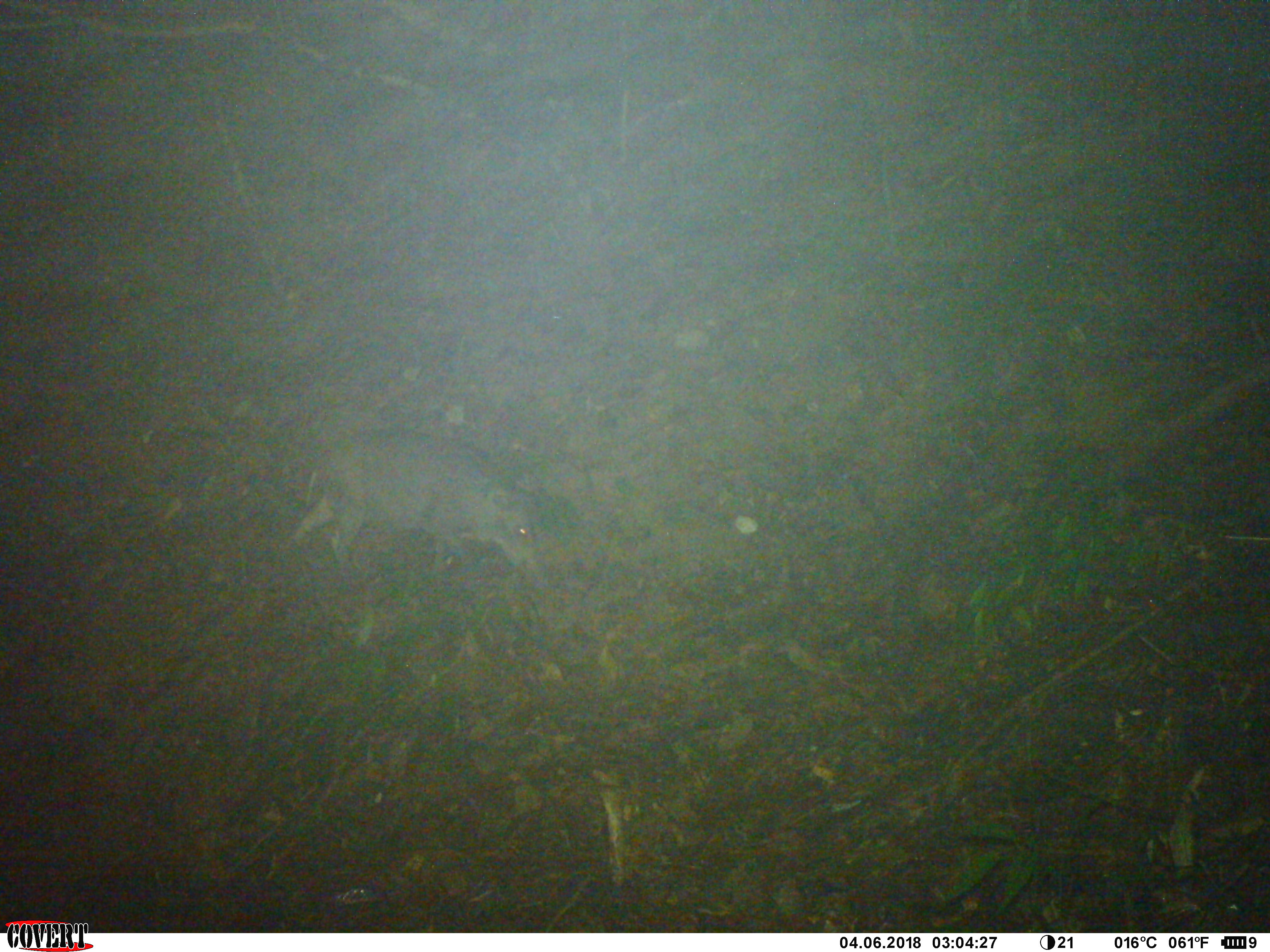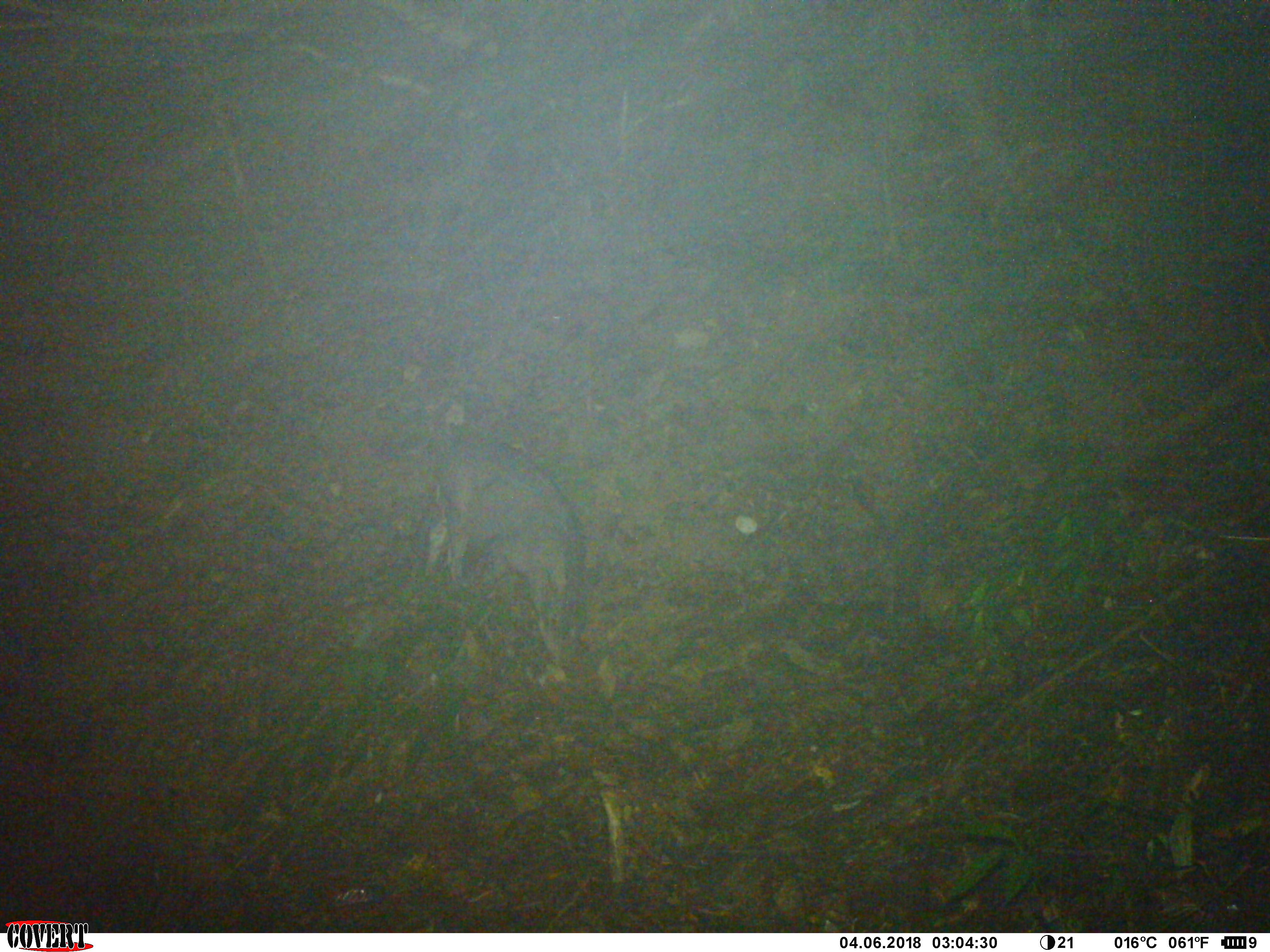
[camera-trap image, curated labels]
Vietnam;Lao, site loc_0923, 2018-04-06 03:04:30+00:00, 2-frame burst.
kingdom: Animalia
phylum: Chordata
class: Mammalia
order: Artiodactyla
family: Suidae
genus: Sus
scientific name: Sus scrofa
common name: eurasian wild pig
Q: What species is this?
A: Eurasian wild pig (Sus scrofa).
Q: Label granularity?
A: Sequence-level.